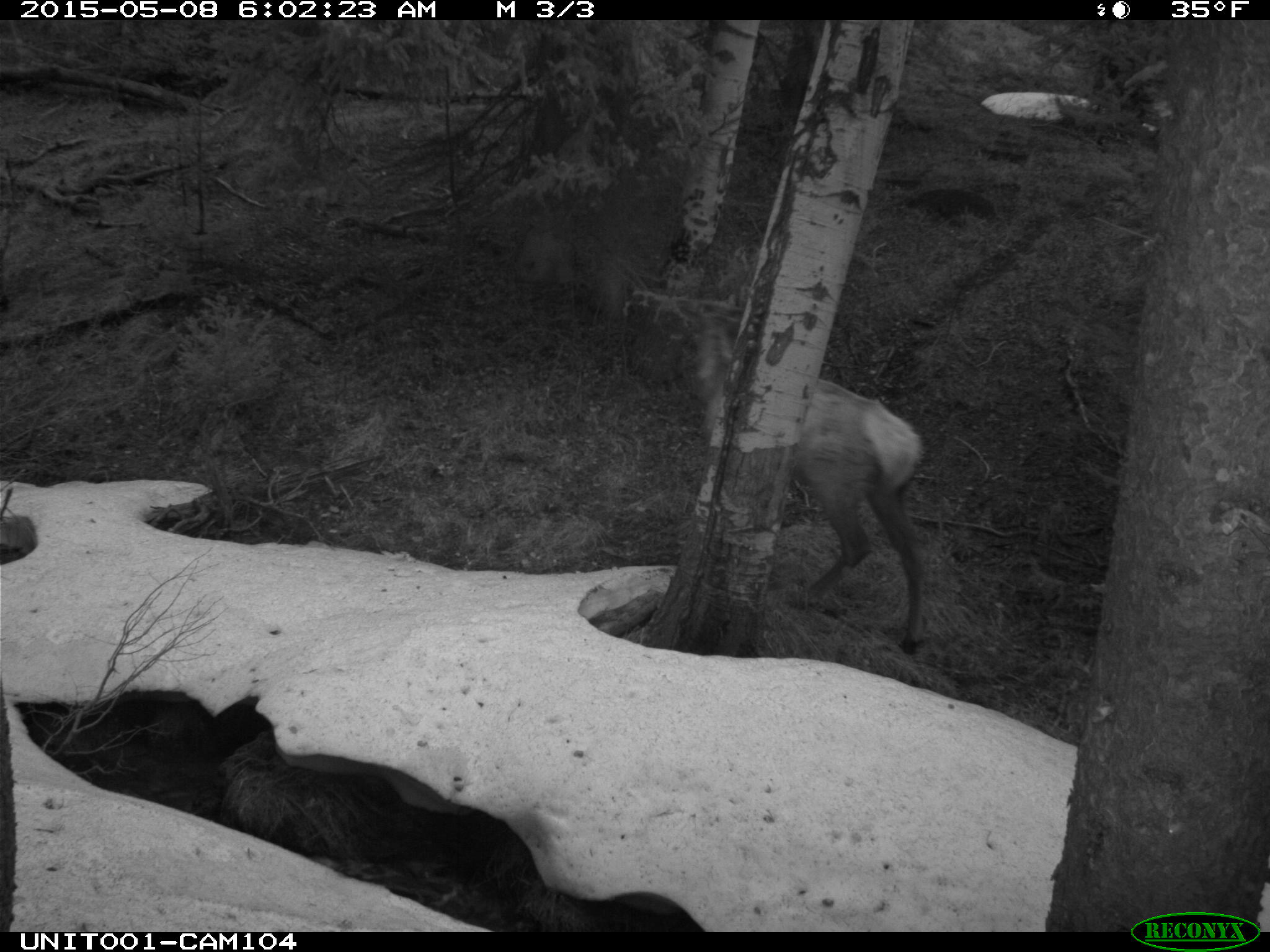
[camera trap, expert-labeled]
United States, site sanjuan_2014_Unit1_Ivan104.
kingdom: Animalia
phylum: Chordata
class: Mammalia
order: Artiodactyla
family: Cervidae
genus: Cervus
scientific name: Cervus elaphus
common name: red deer